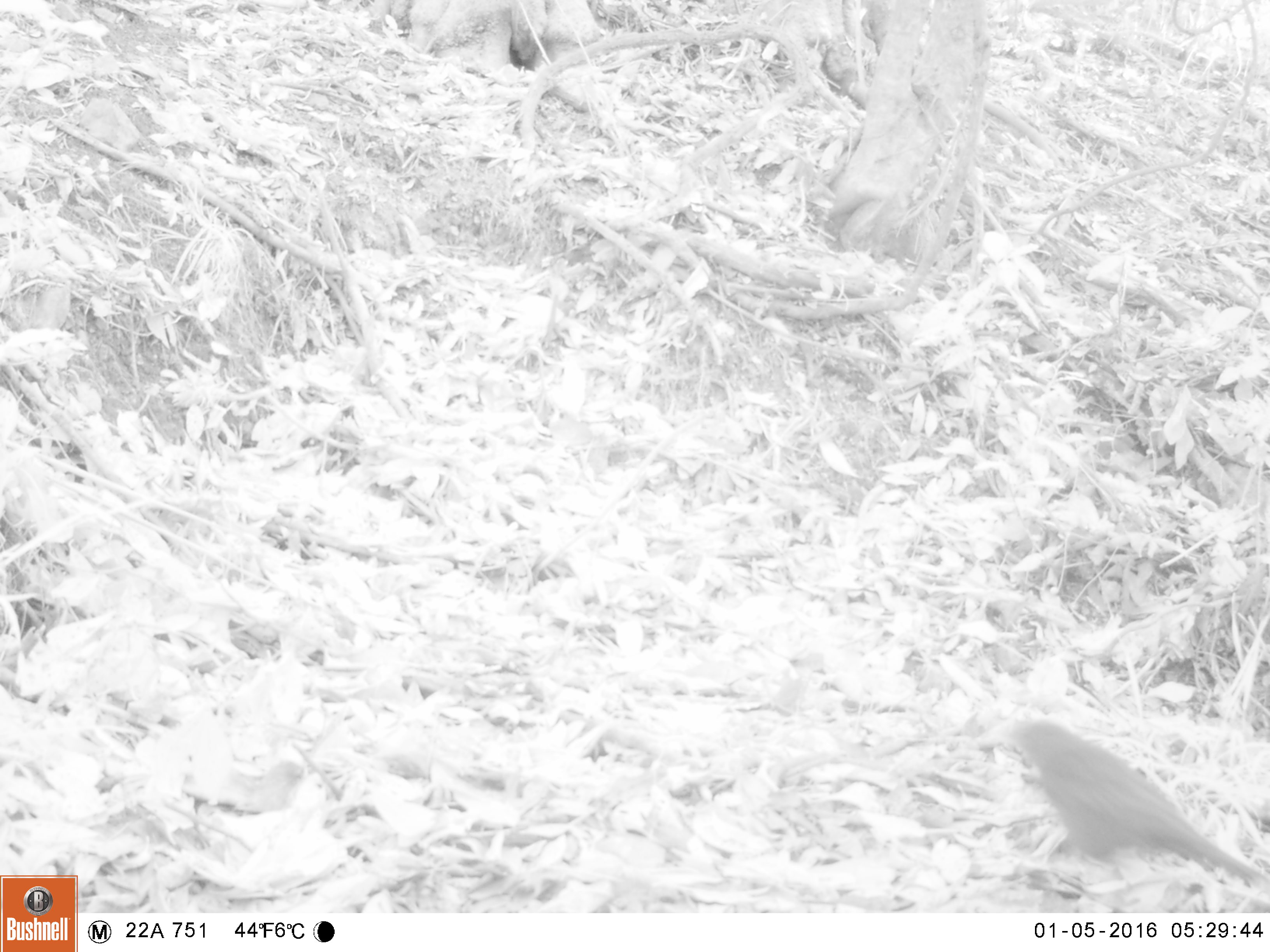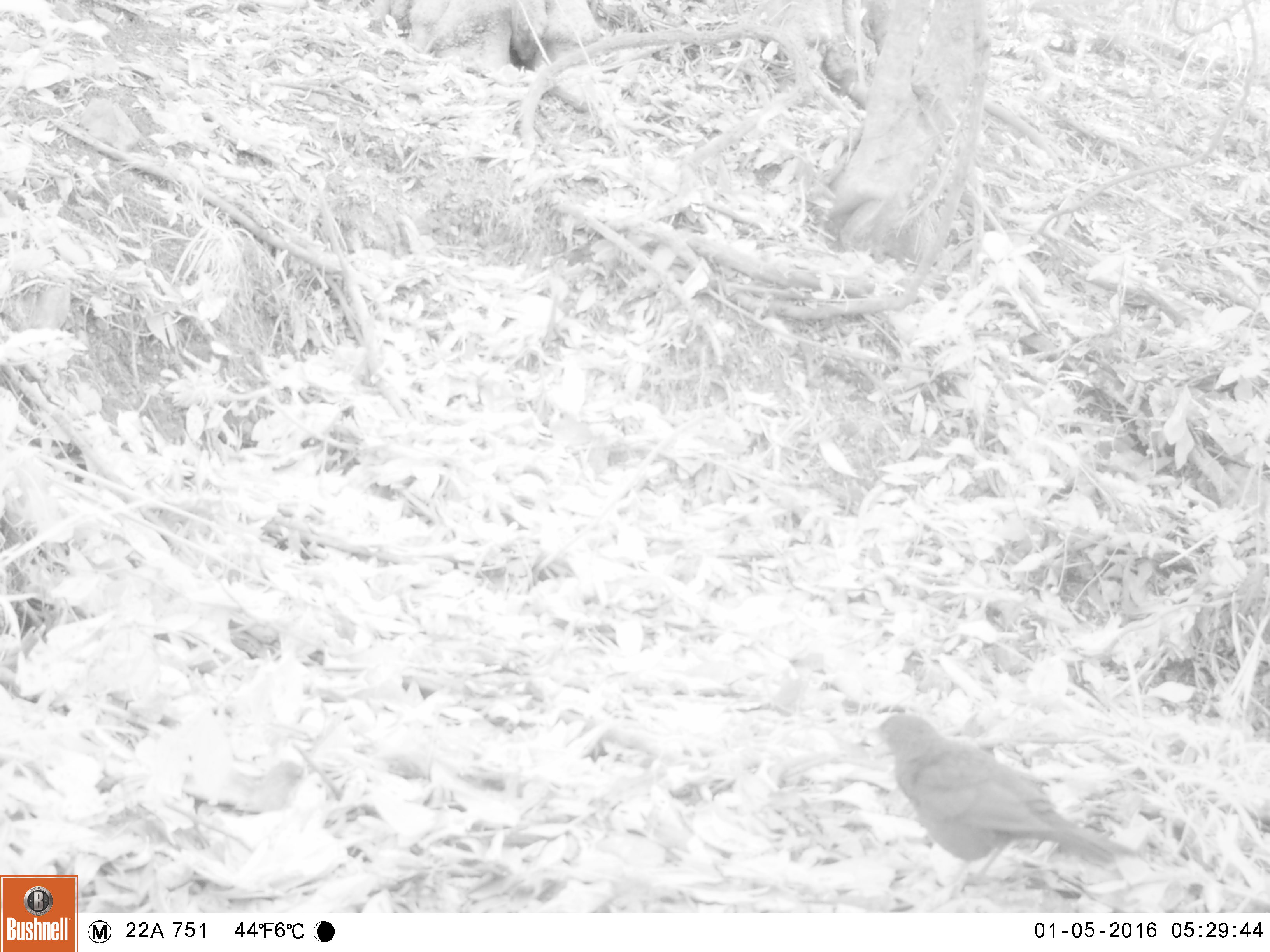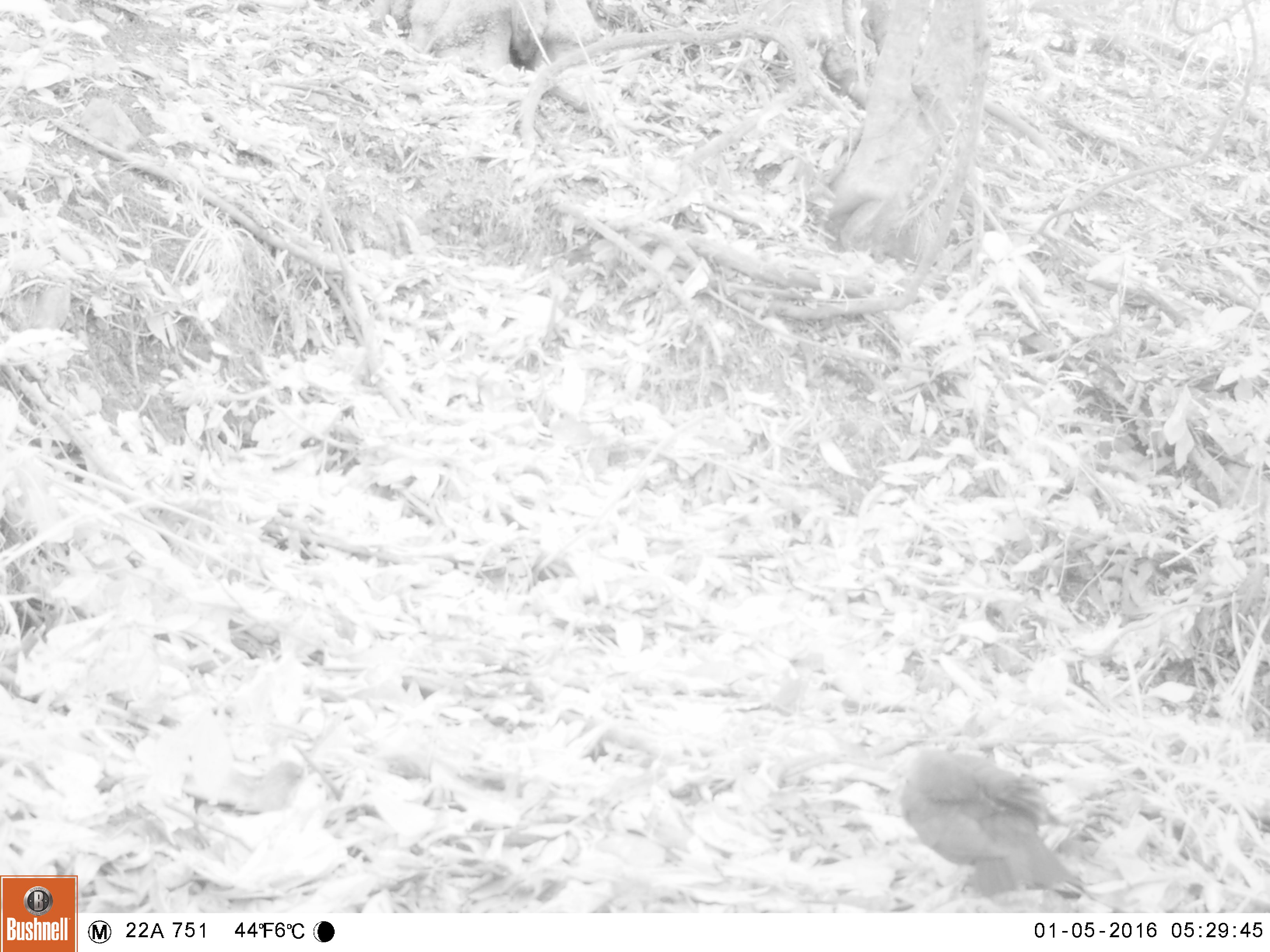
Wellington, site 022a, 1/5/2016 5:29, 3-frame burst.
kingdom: Animalia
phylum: Chordata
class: Aves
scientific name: Aves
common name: bird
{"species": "bird (Aves)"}